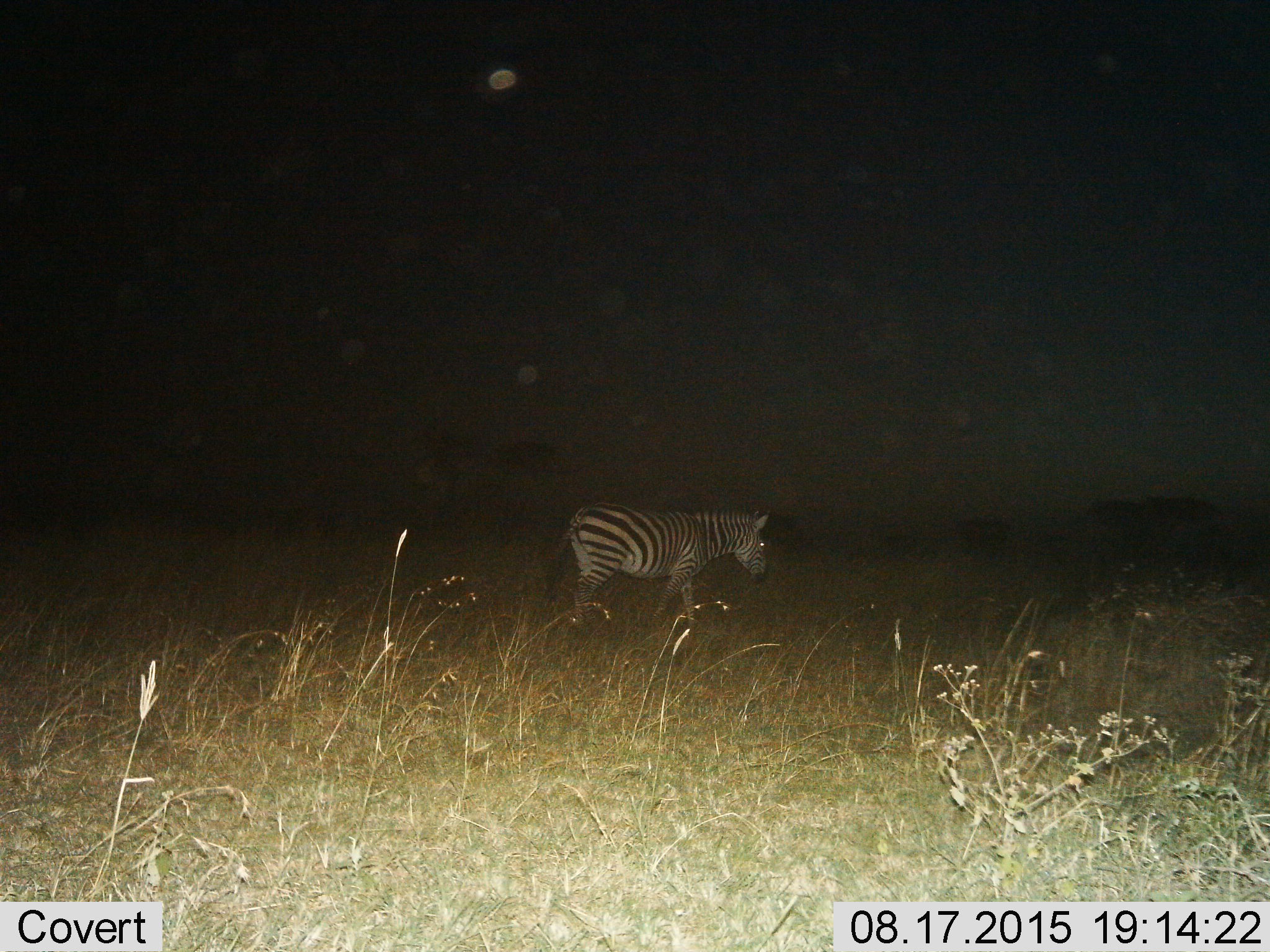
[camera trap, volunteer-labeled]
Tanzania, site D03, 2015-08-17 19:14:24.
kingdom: Animalia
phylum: Chordata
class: Mammalia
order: Perissodactyla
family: Equidae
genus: Equus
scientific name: Equus quagga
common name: plains zebra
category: zebra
Zebra (plains zebra) (Equus quagga), count 1. Behavior (volunteer vote fractions): standing 44%, resting 0%, moving 62%, interacting 0%. Young present (vote fraction): 0%. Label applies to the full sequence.